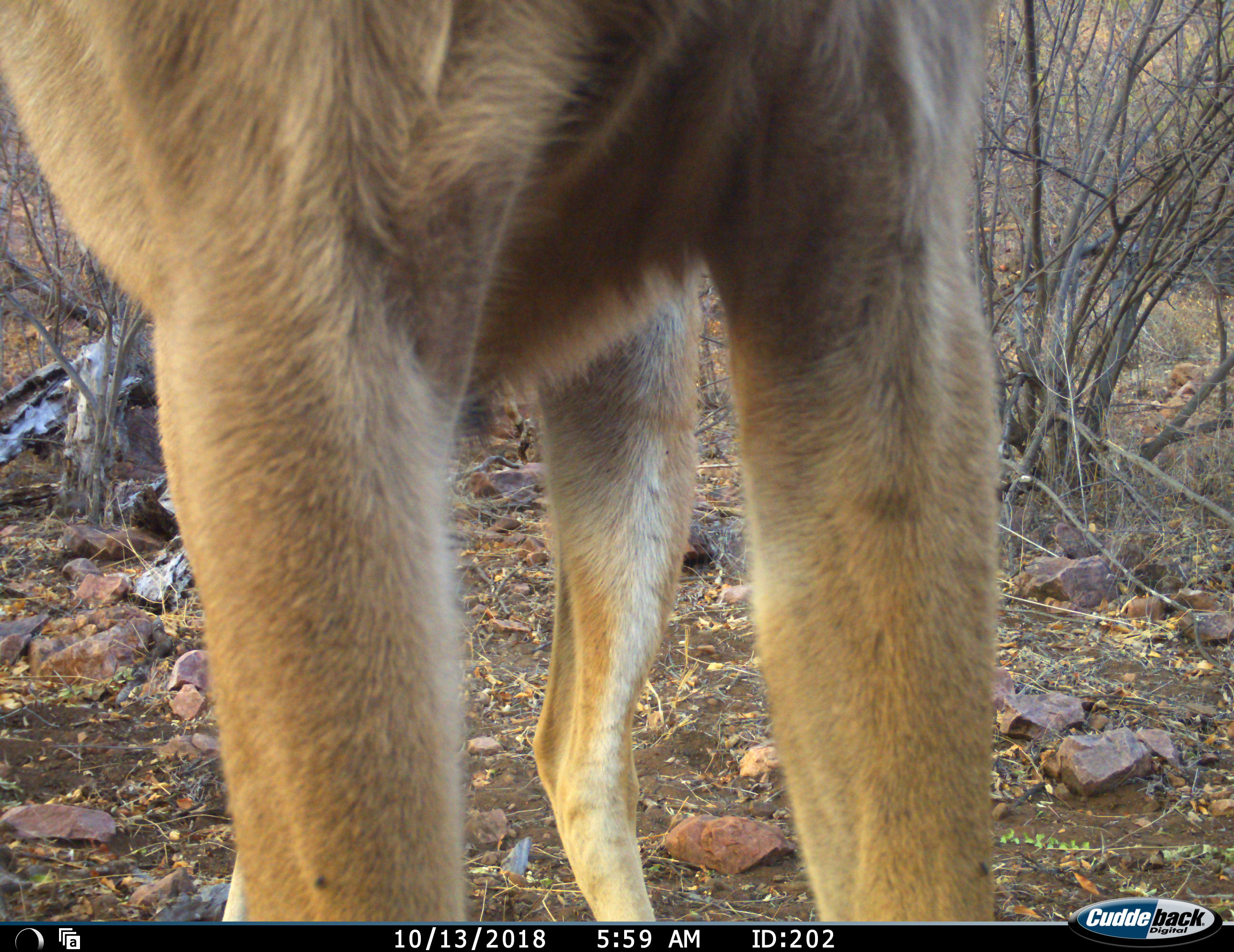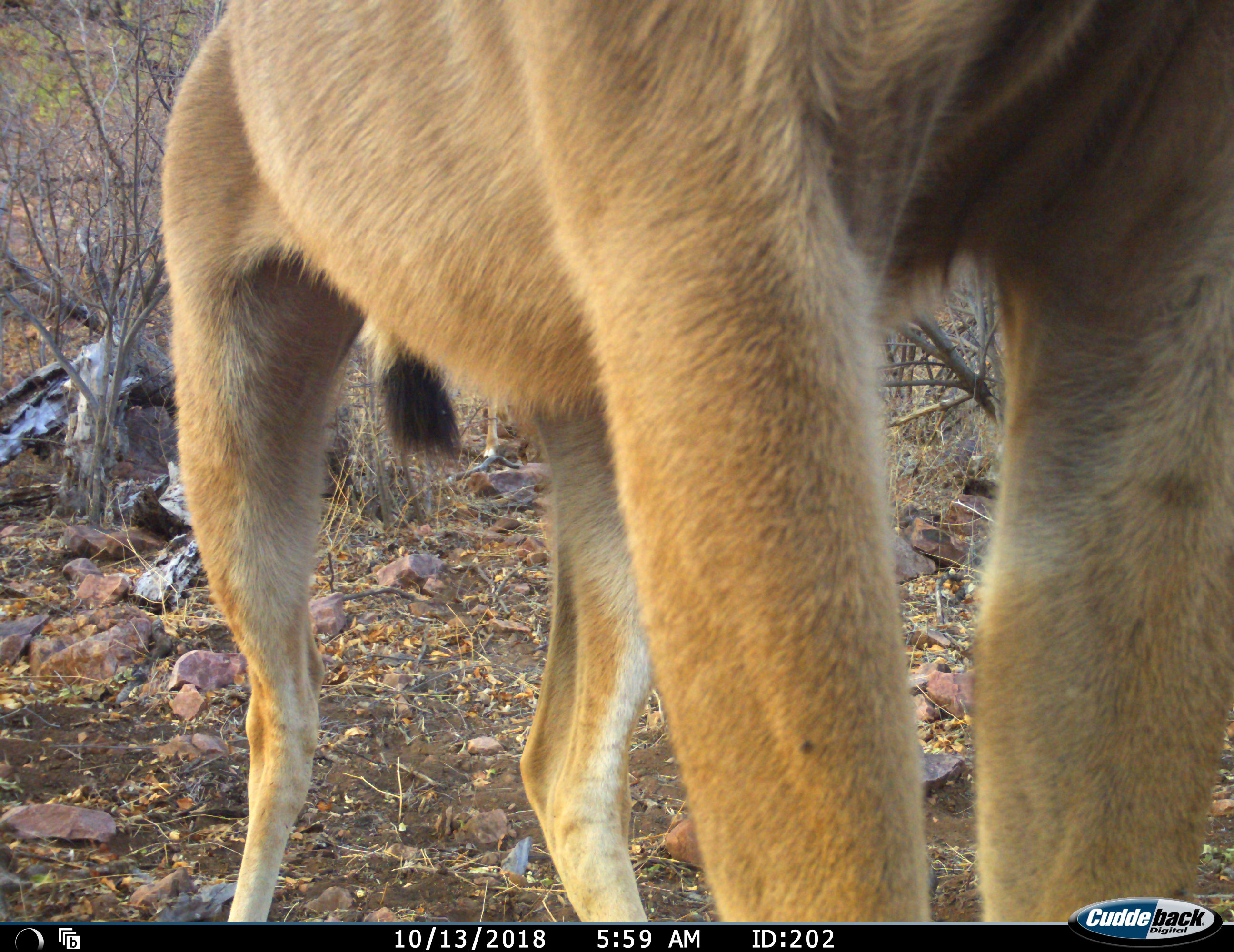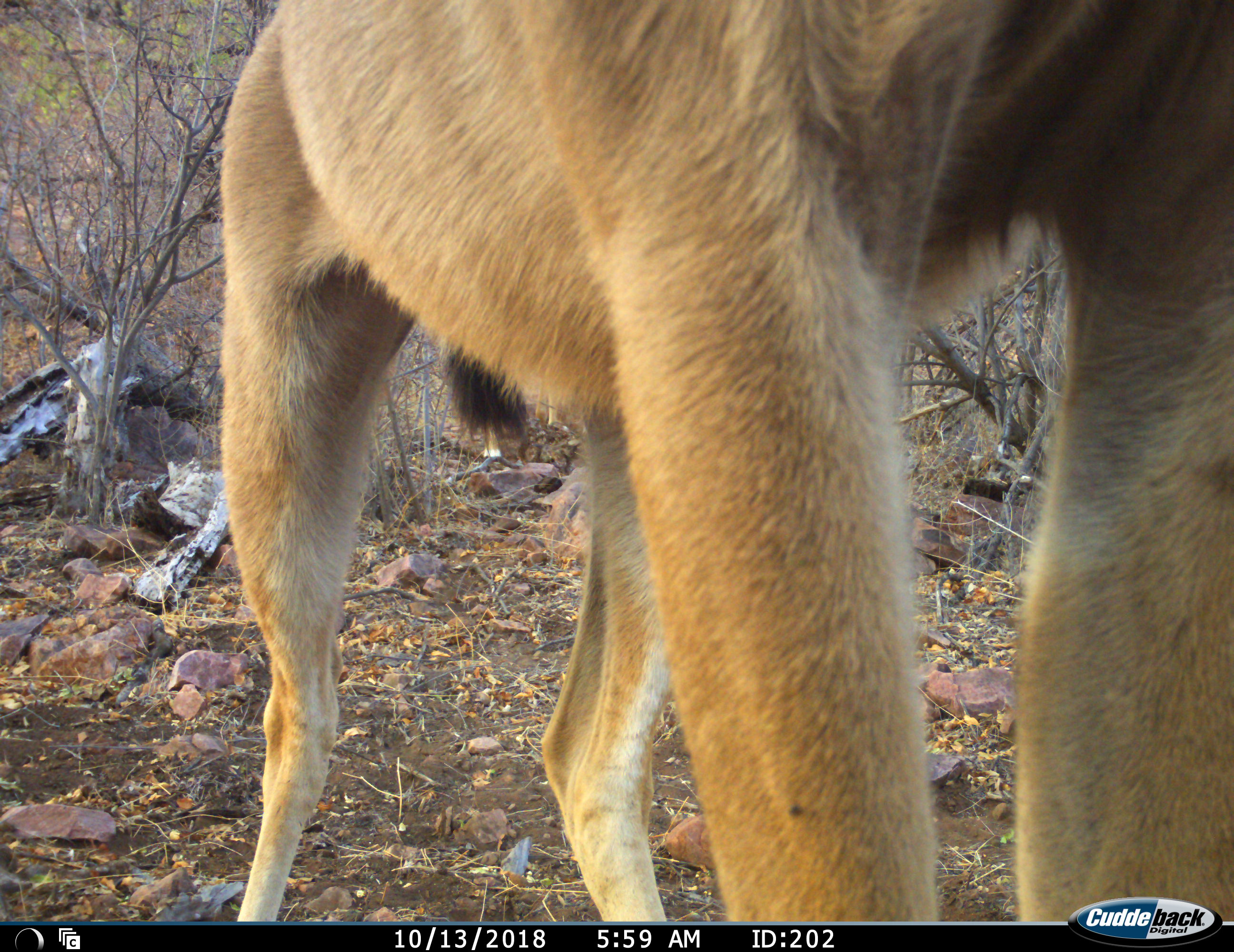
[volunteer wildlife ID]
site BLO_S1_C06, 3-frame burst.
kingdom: Animalia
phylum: Chordata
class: Mammalia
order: Artiodactyla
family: Bovidae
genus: Tragelaphus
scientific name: Tragelaphus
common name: kudu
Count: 1.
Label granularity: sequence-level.